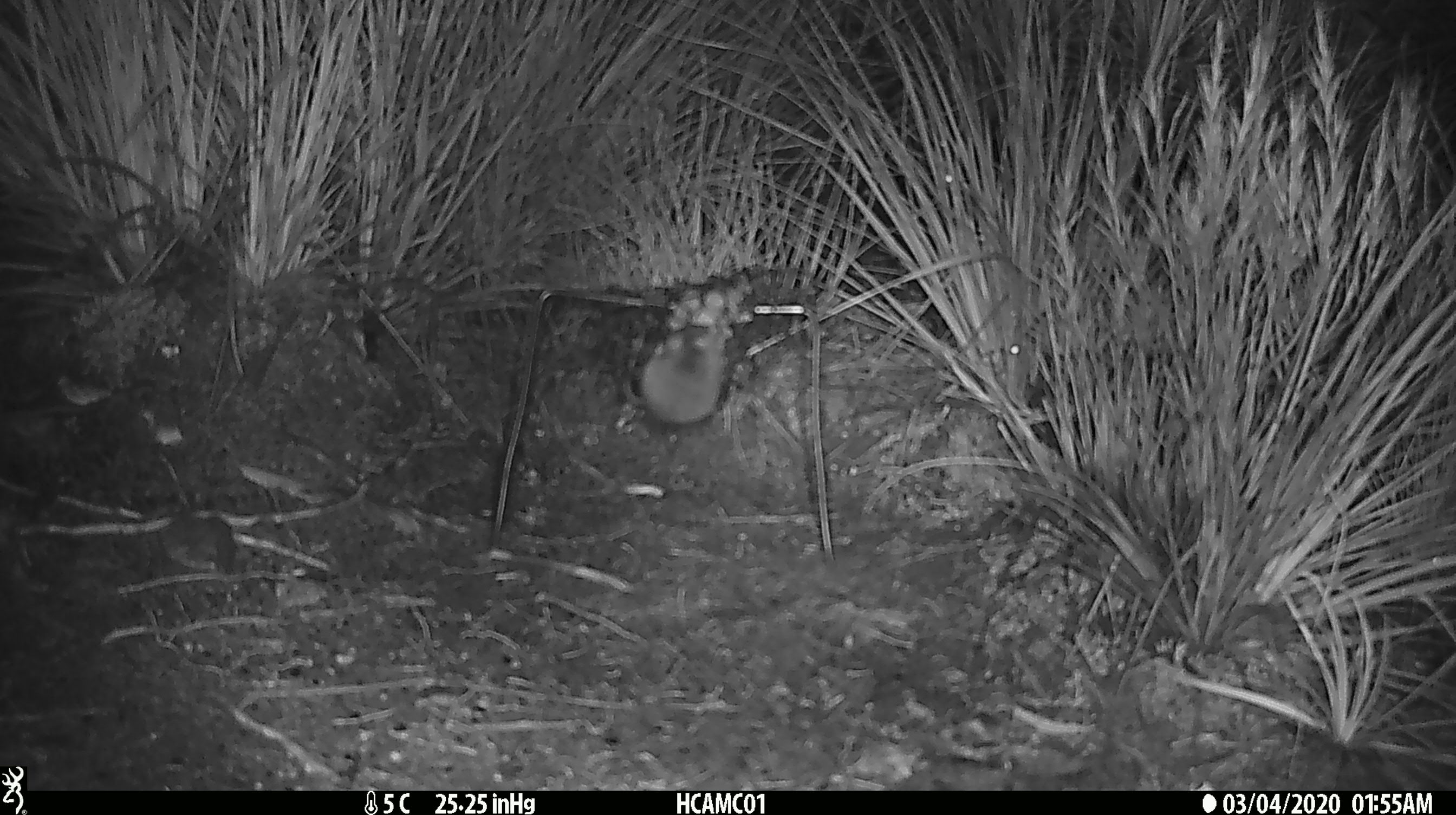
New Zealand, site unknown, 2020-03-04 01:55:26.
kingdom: Animalia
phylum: Chordata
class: Mammalia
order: Rodentia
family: Muridae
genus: Mus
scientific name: Mus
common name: mouse